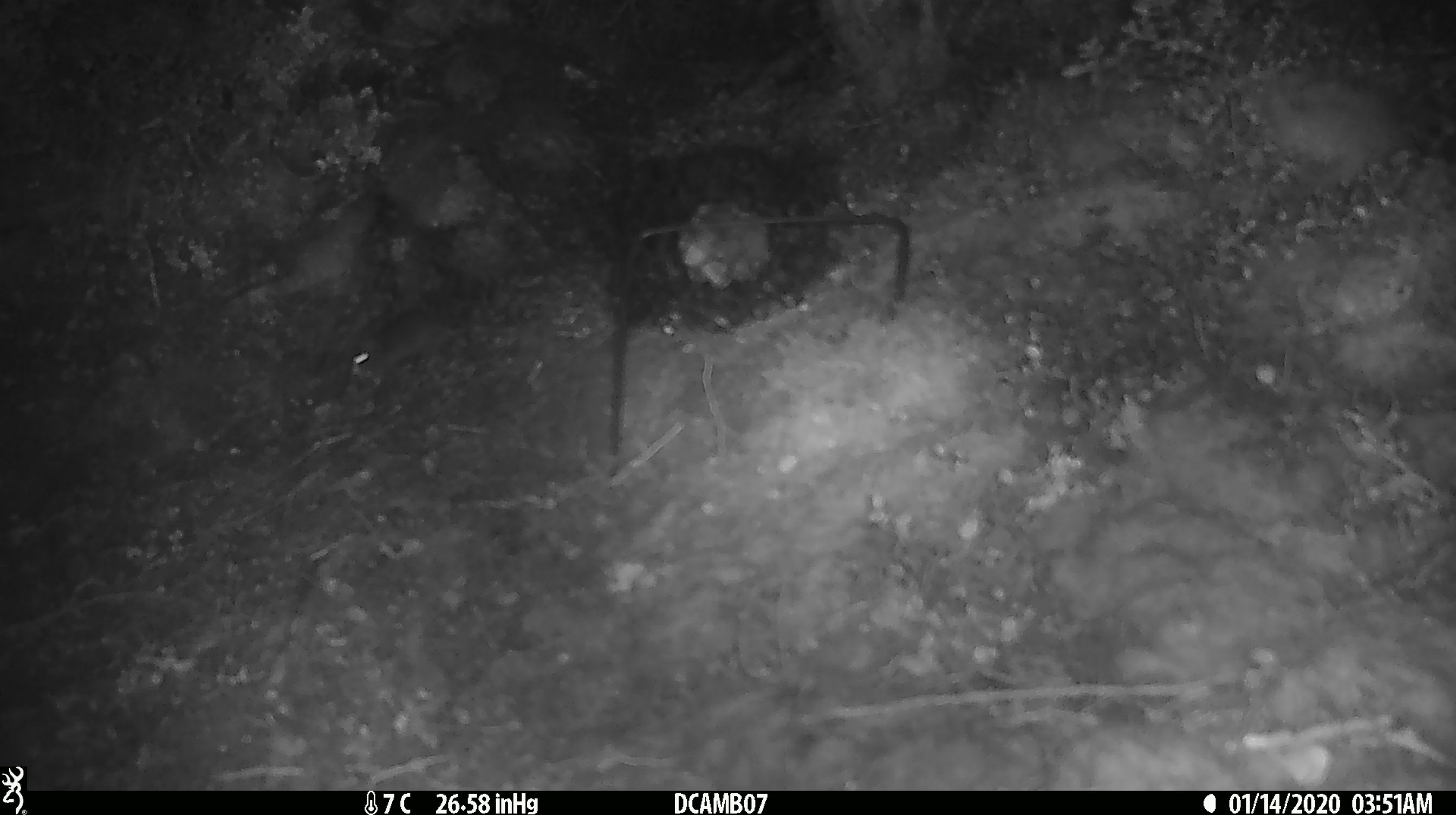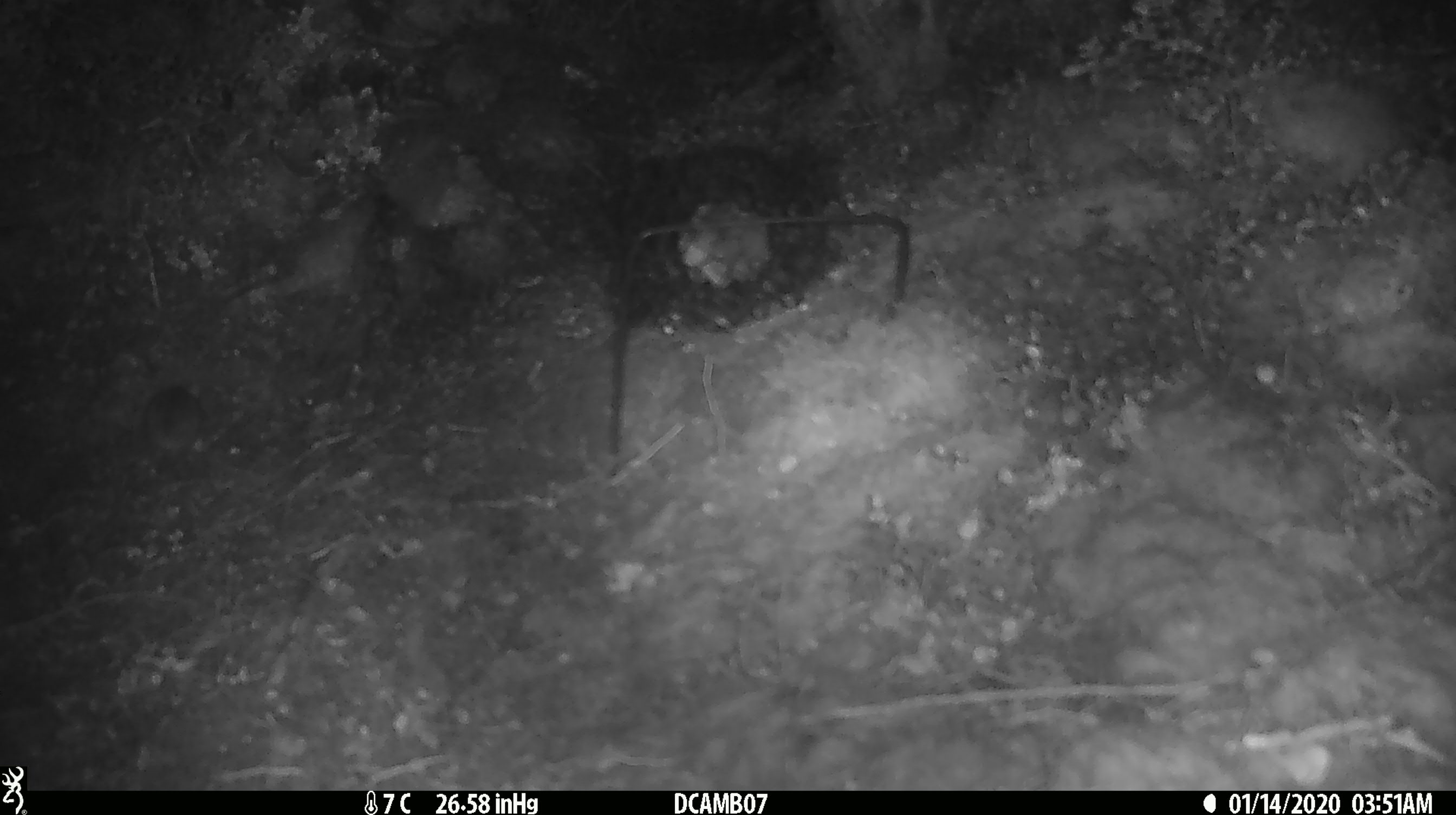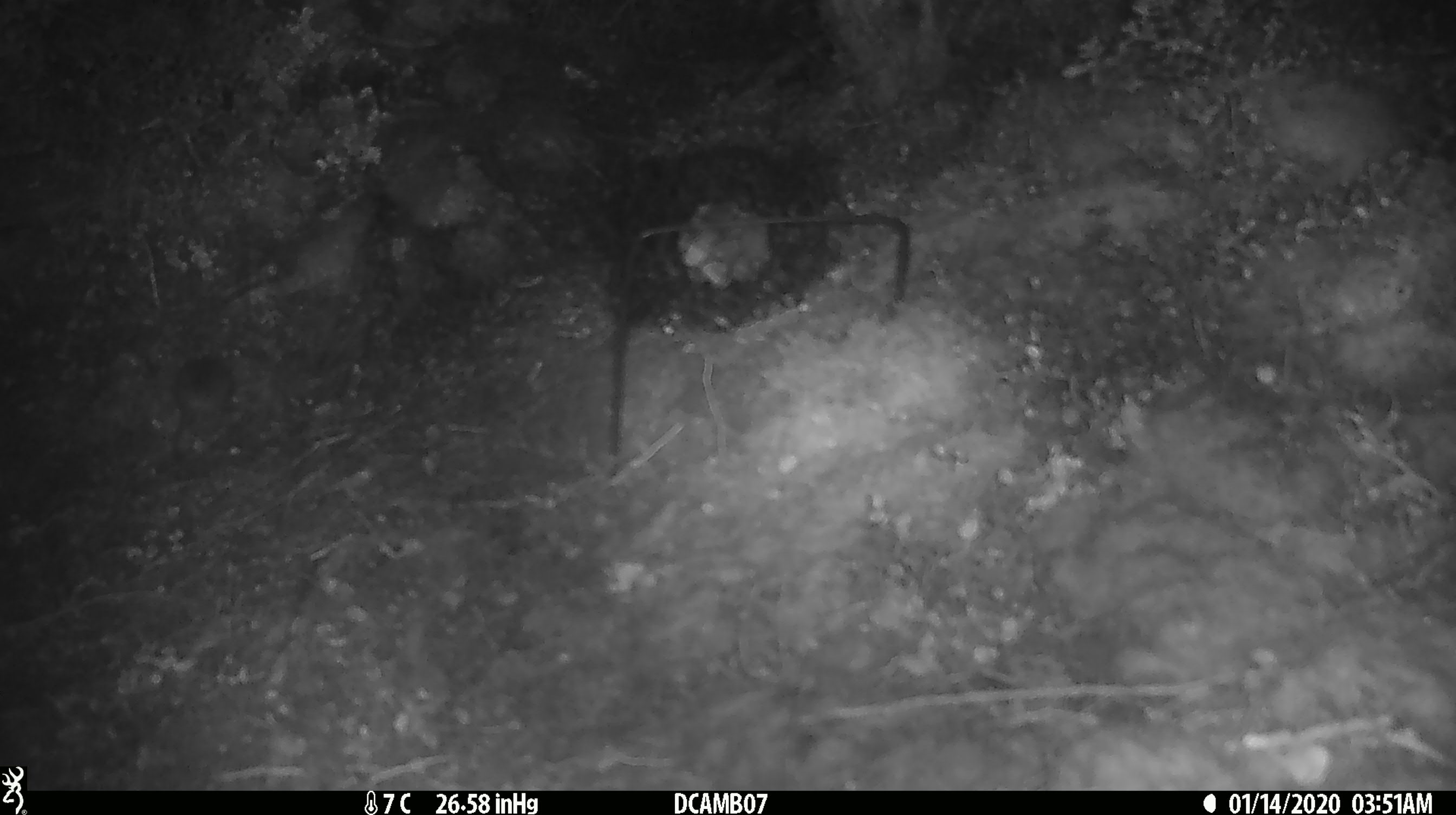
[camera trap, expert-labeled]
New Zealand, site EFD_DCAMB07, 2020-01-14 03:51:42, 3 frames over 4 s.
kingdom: Animalia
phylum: Chordata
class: Mammalia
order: Rodentia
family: Muridae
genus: Mus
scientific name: Mus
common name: mouse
Mouse (Mus).